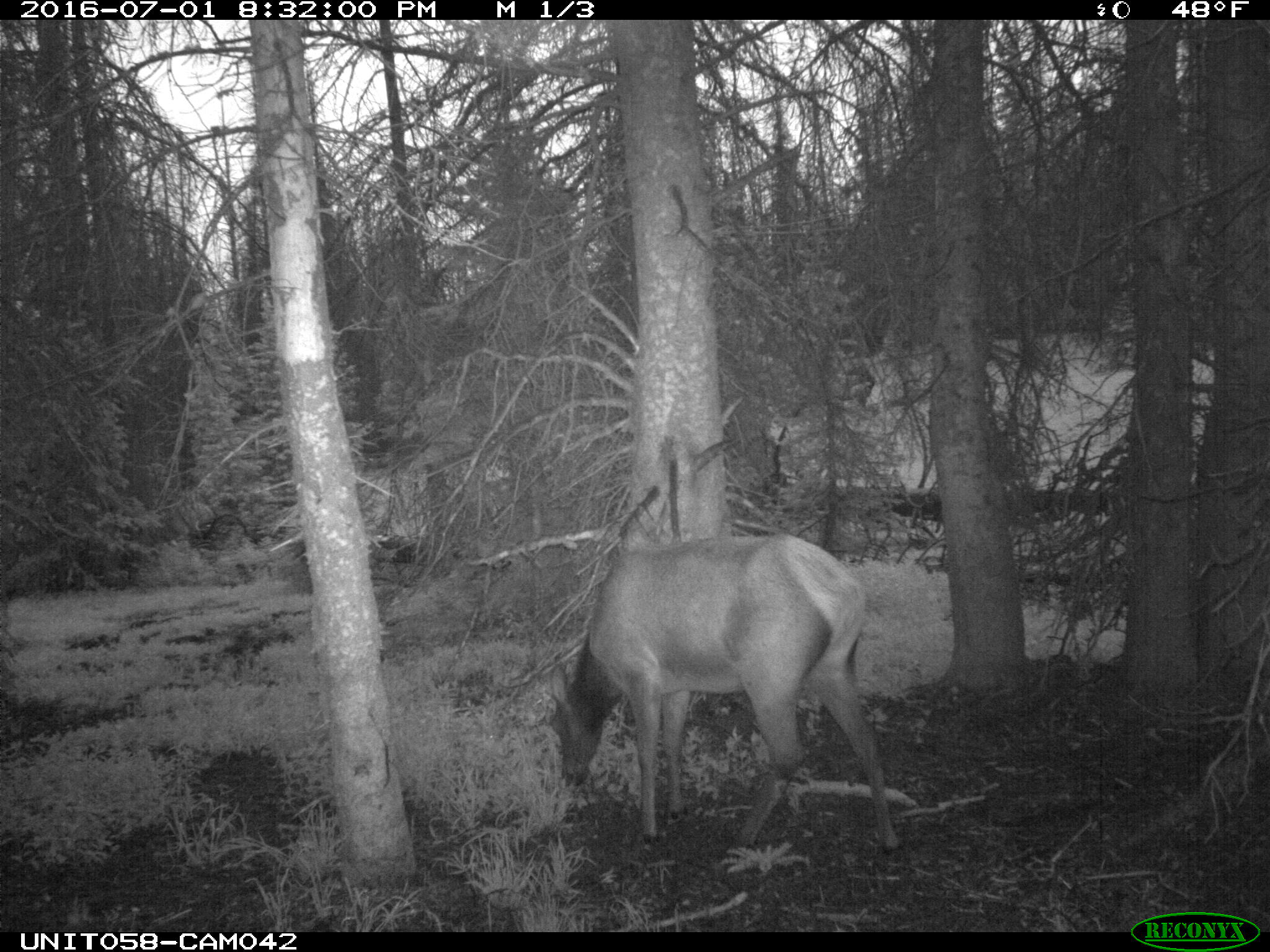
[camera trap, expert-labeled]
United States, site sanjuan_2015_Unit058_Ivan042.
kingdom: Animalia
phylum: Chordata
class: Mammalia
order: Artiodactyla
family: Cervidae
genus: Cervus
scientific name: Cervus elaphus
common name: red deer